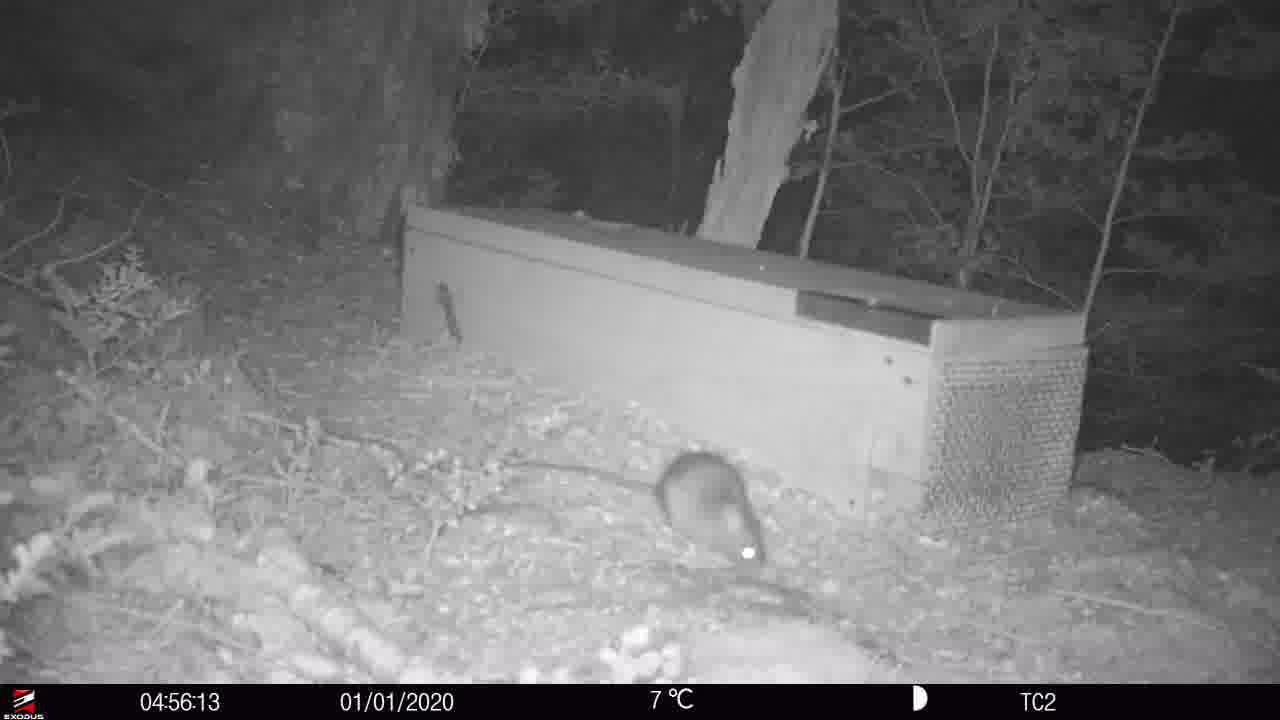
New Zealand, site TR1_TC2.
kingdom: Animalia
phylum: Chordata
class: Mammalia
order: Rodentia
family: Muridae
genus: Rattus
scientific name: Rattus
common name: rat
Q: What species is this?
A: Rat (Rattus).